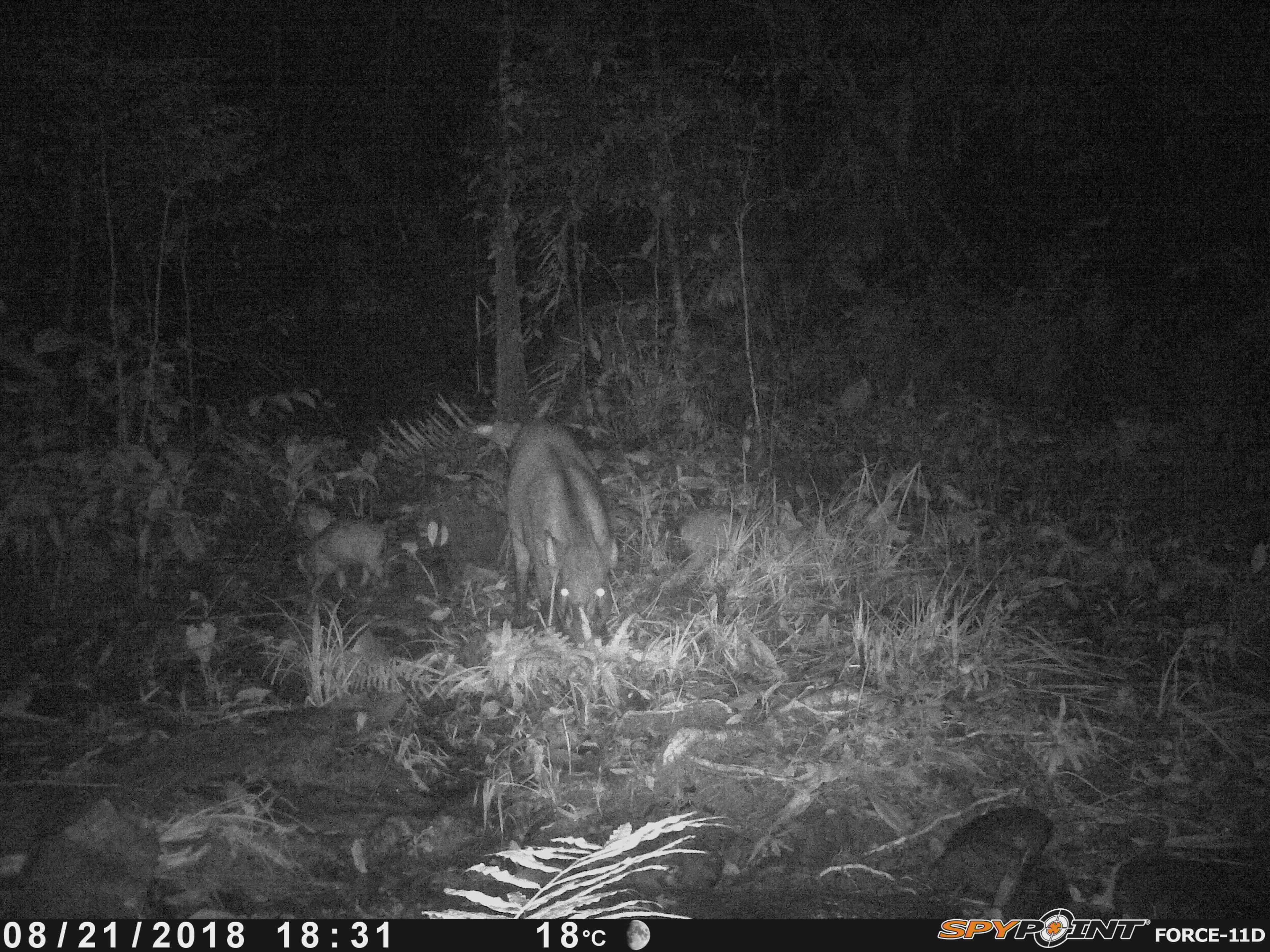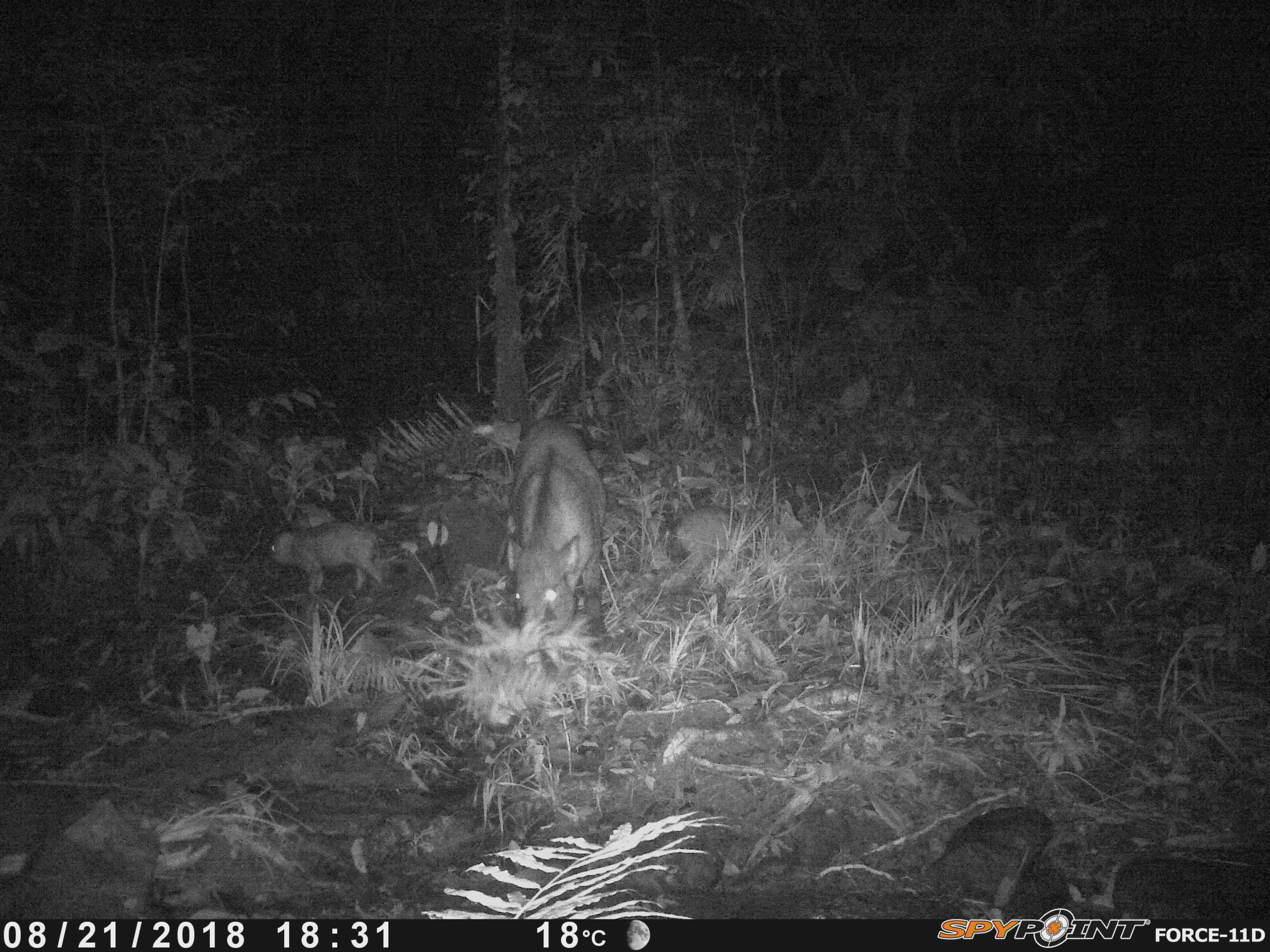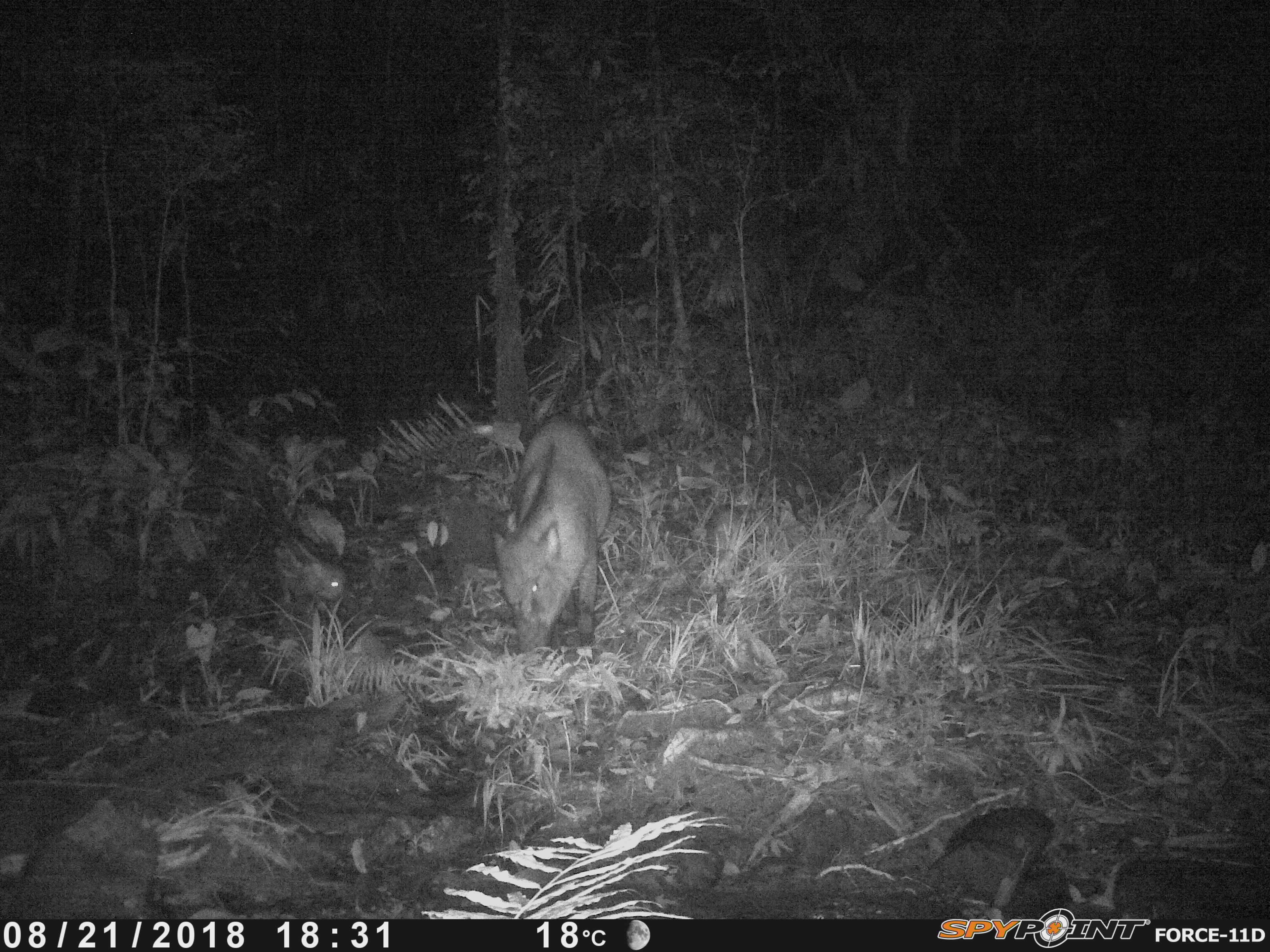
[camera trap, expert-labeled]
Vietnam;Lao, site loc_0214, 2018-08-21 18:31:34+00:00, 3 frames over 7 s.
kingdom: Animalia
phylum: Chordata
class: Mammalia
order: Artiodactyla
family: Suidae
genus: Sus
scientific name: Sus scrofa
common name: eurasian wild pig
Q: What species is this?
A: Eurasian wild pig (Sus scrofa).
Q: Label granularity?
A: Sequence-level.